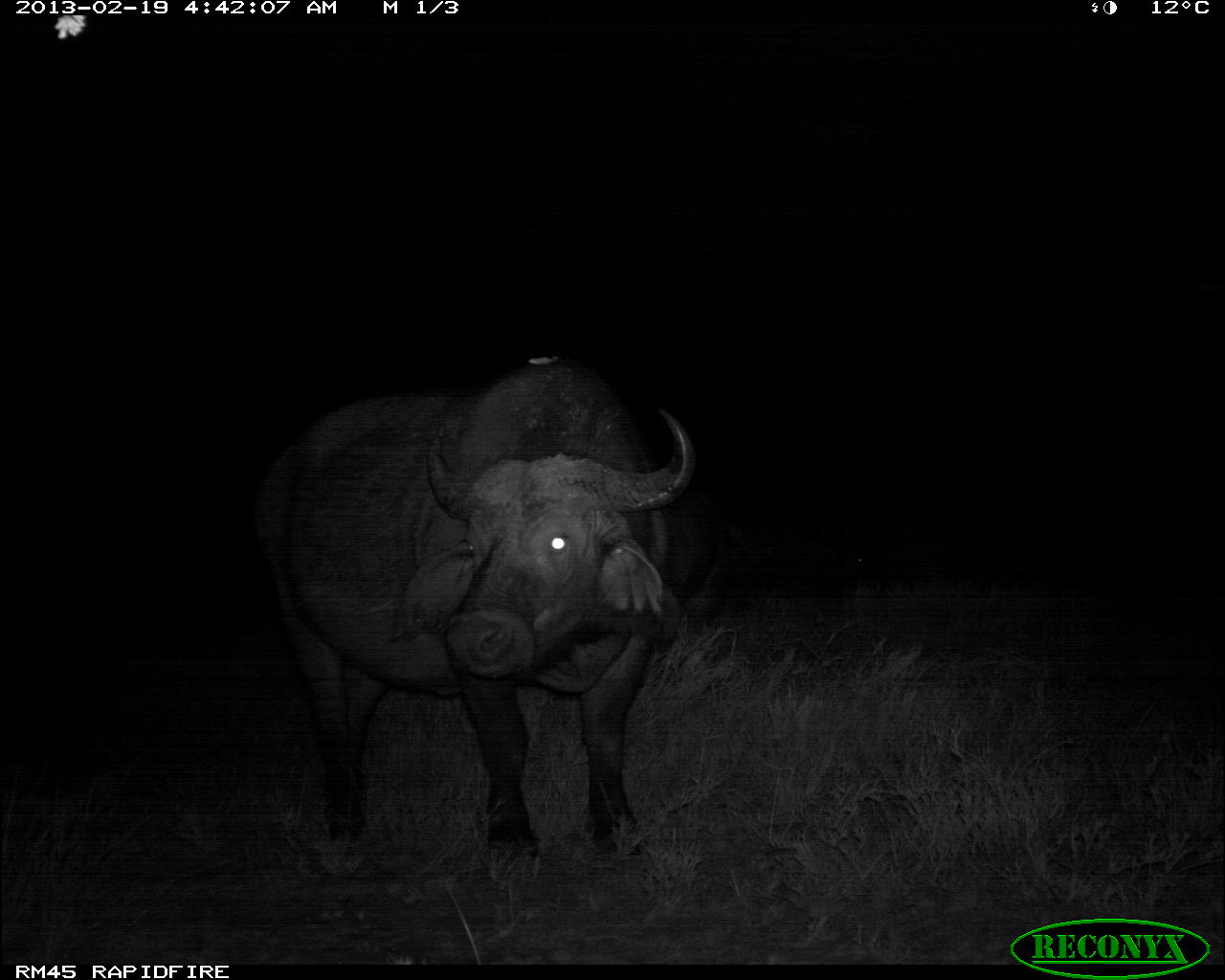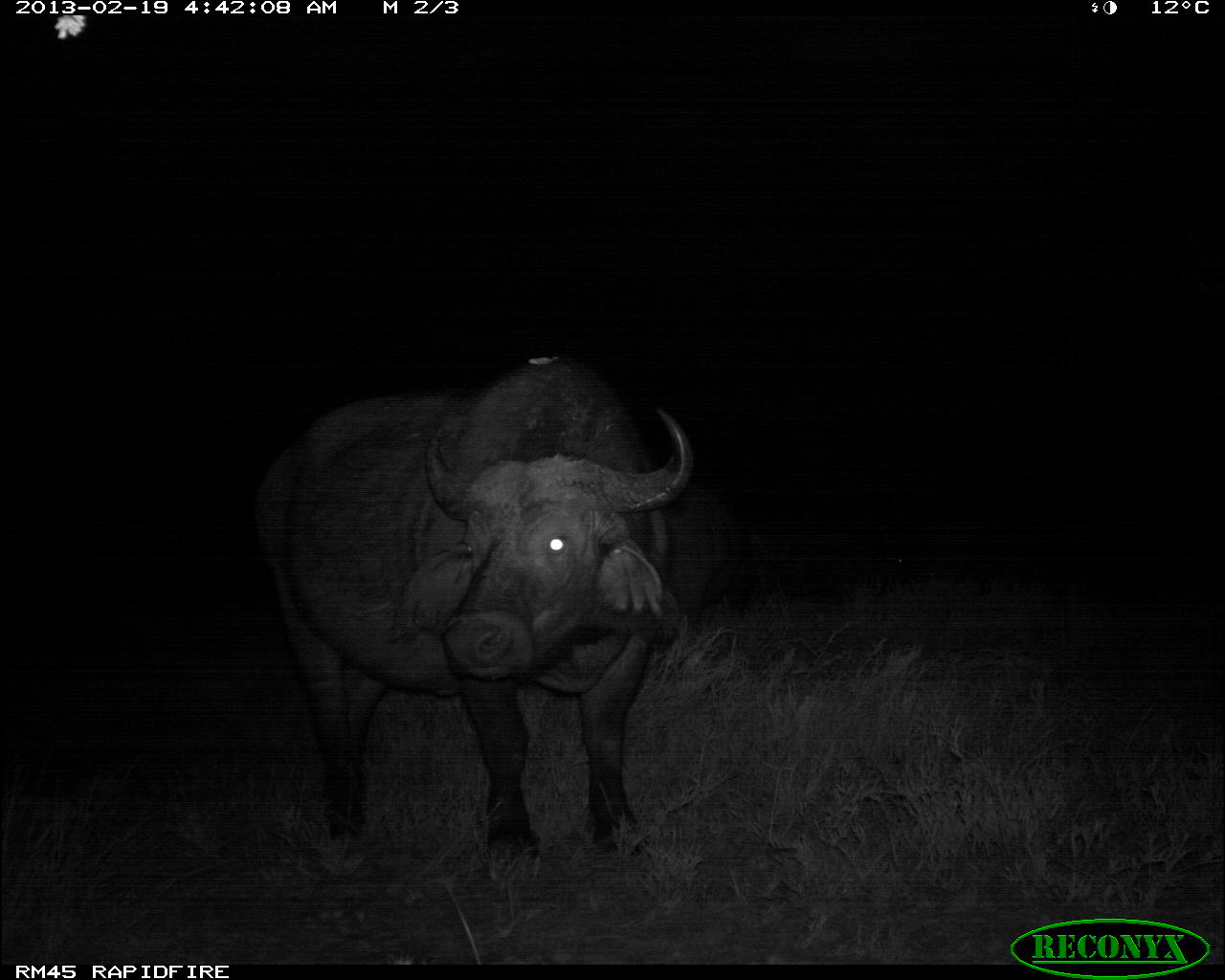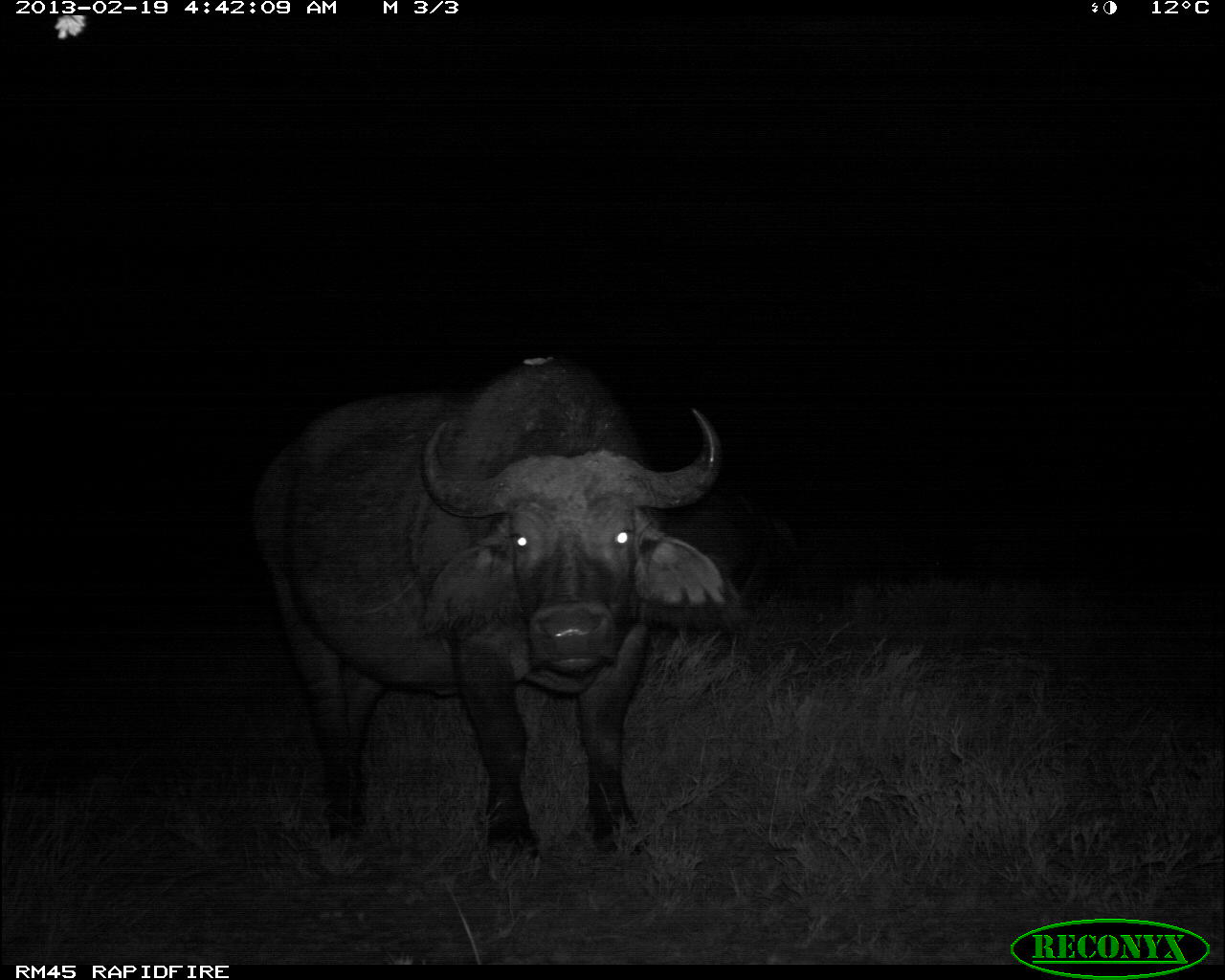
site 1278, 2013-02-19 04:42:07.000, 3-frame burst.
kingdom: Animalia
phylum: Chordata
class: Mammalia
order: Artiodactyla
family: Bovidae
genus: Syncerus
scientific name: Syncerus caffer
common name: african buffalo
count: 2